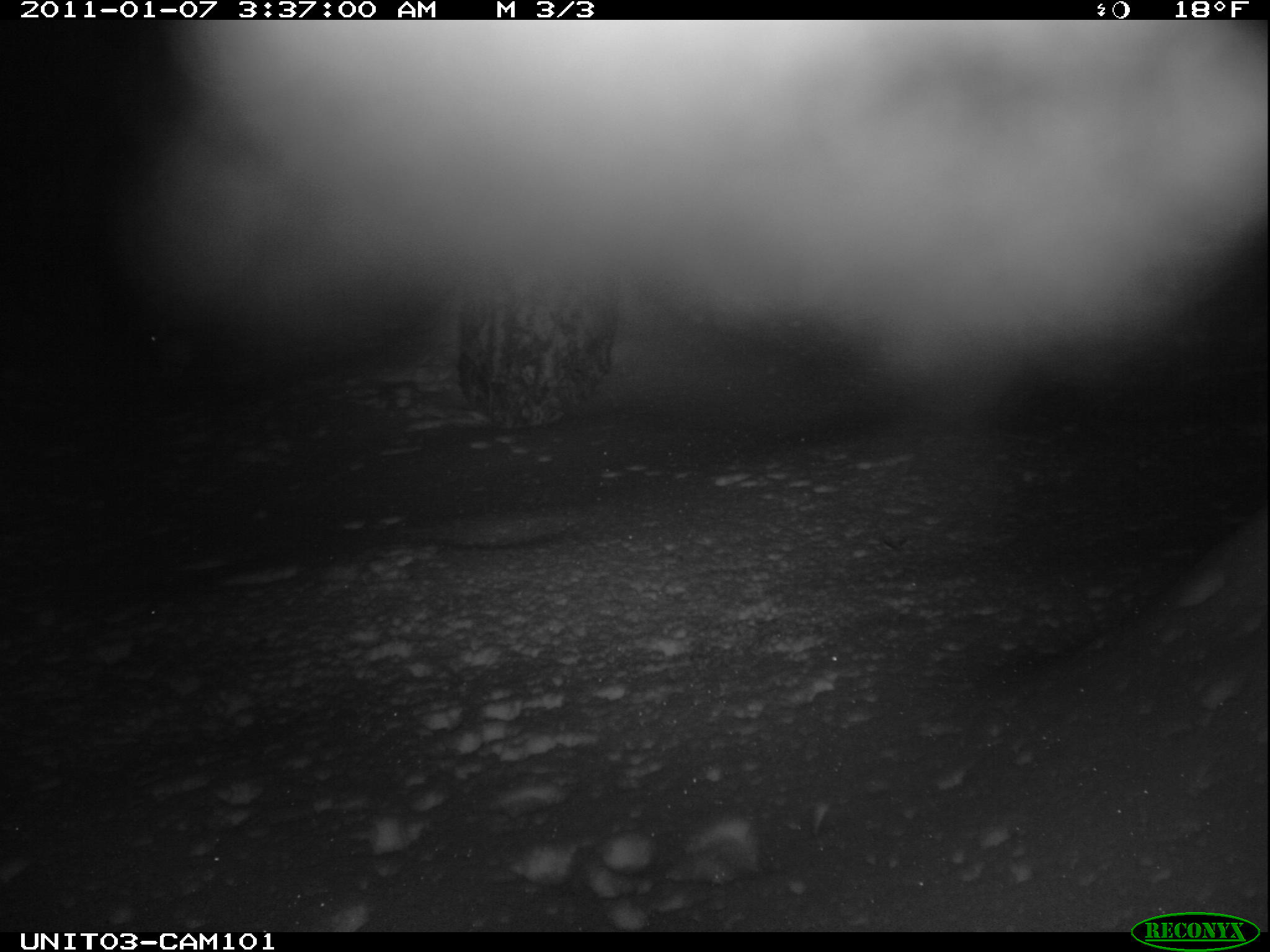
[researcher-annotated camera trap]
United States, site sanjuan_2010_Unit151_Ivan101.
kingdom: Animalia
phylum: Chordata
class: Mammalia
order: Lagomorpha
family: Leporidae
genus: Lepus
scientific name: Lepus americanus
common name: snowshoe hare